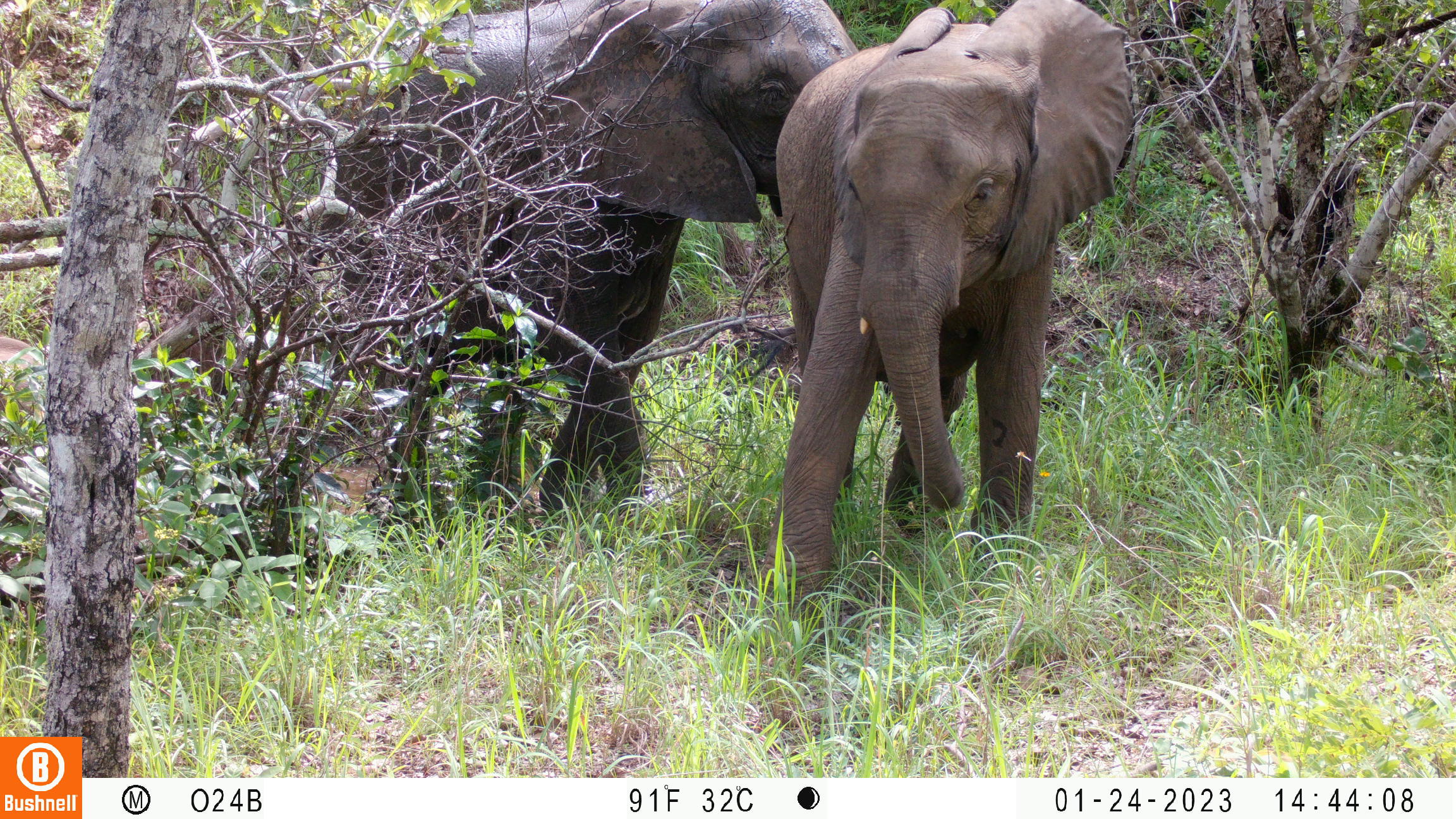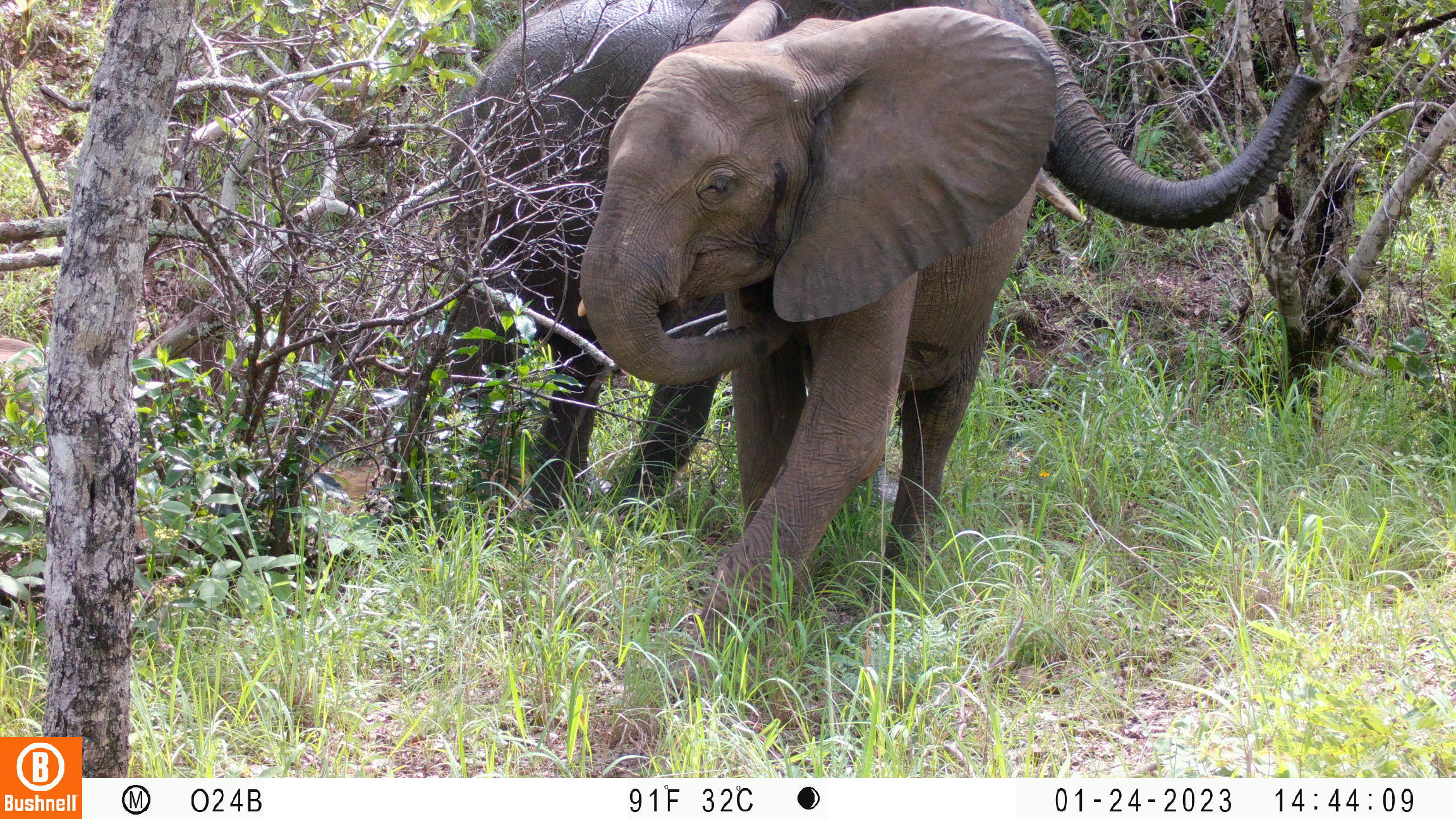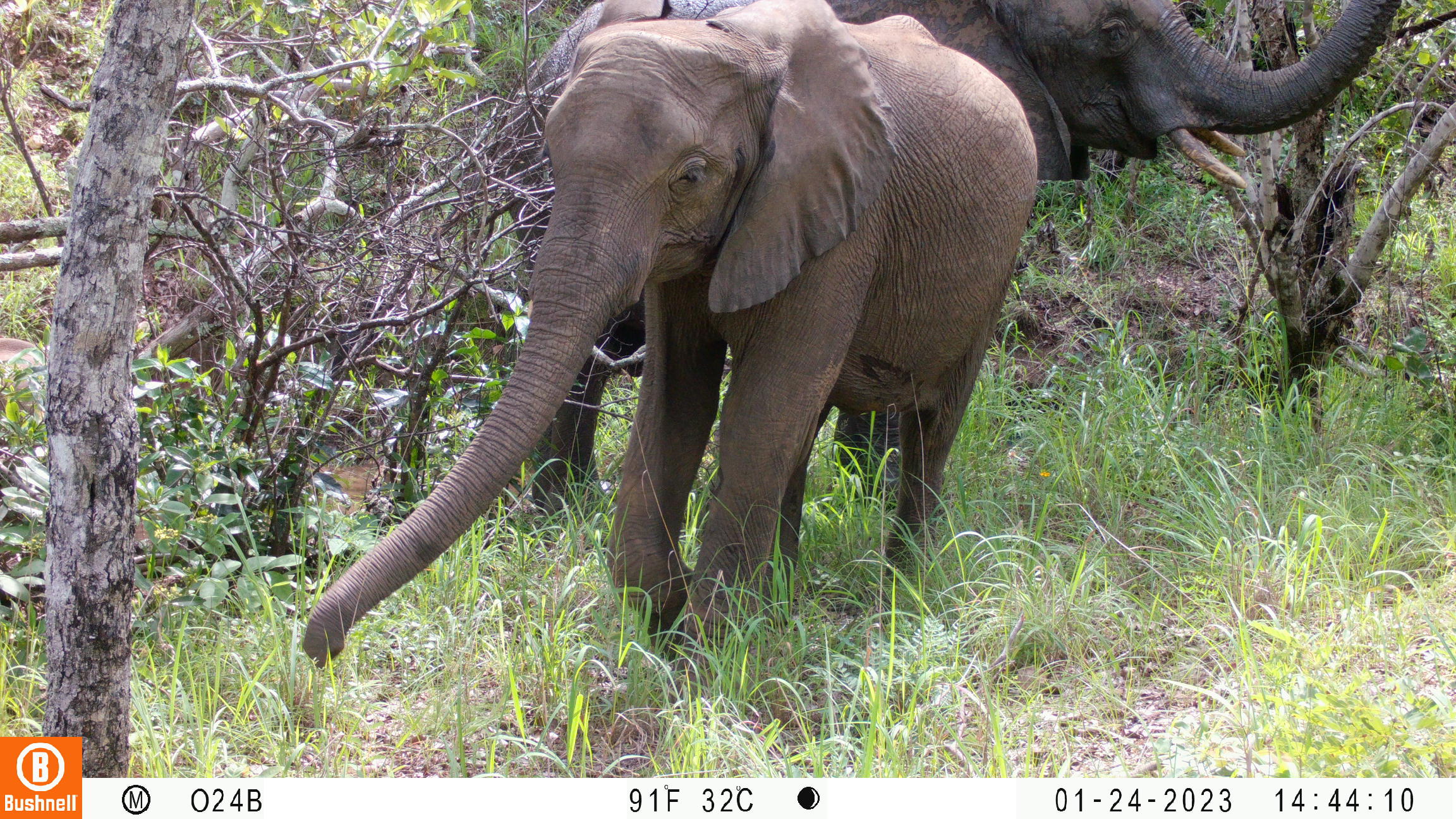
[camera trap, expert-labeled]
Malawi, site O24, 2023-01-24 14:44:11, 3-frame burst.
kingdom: Animalia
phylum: Chordata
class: Mammalia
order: Proboscidea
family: Elephantidae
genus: Loxodonta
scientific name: Loxodonta africana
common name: african savanna elephant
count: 2